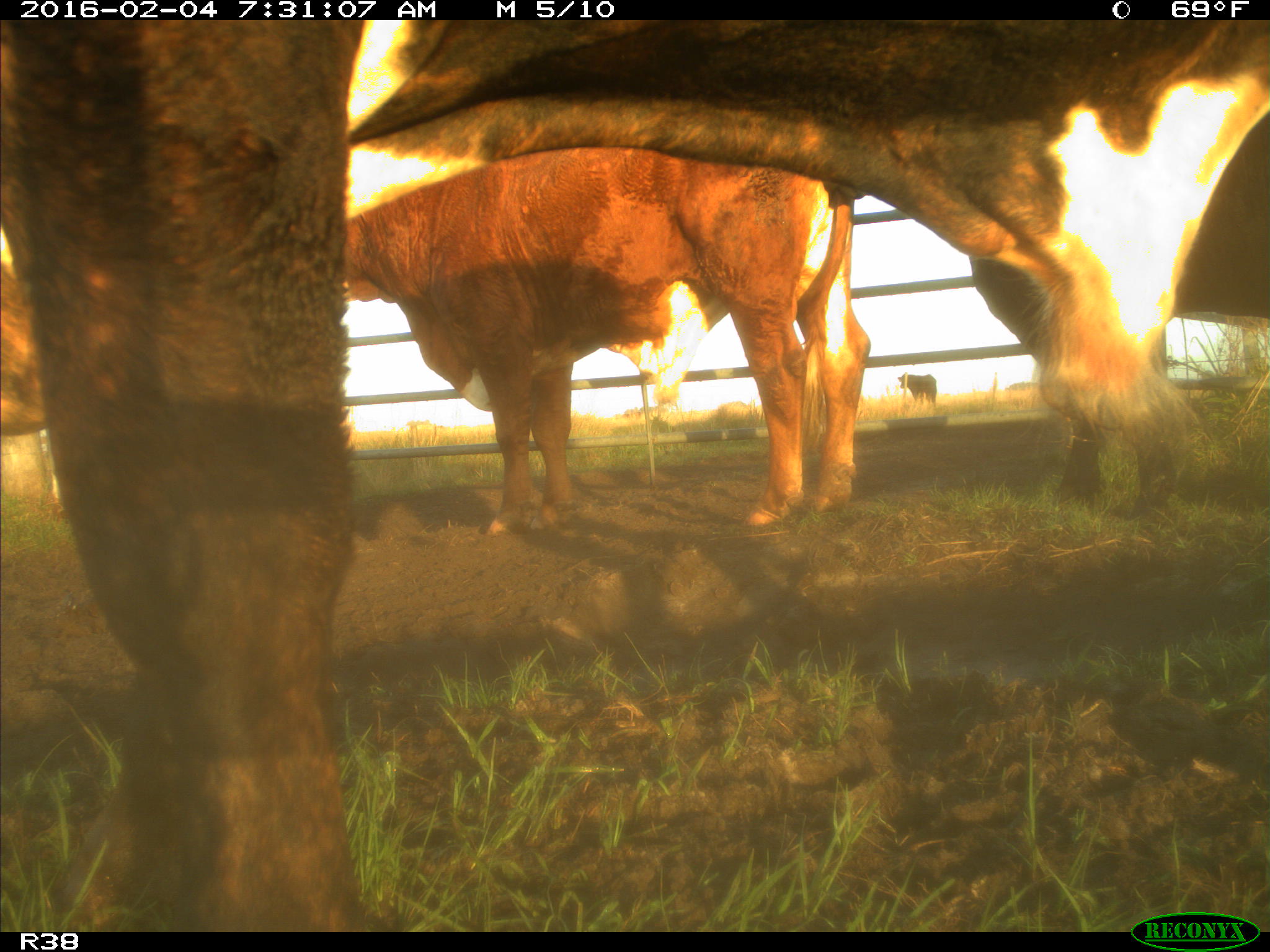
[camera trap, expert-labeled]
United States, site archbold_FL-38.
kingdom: Animalia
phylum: Chordata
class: Mammalia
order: Artiodactyla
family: Bovidae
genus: Bos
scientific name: Bos taurus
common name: domestic cow